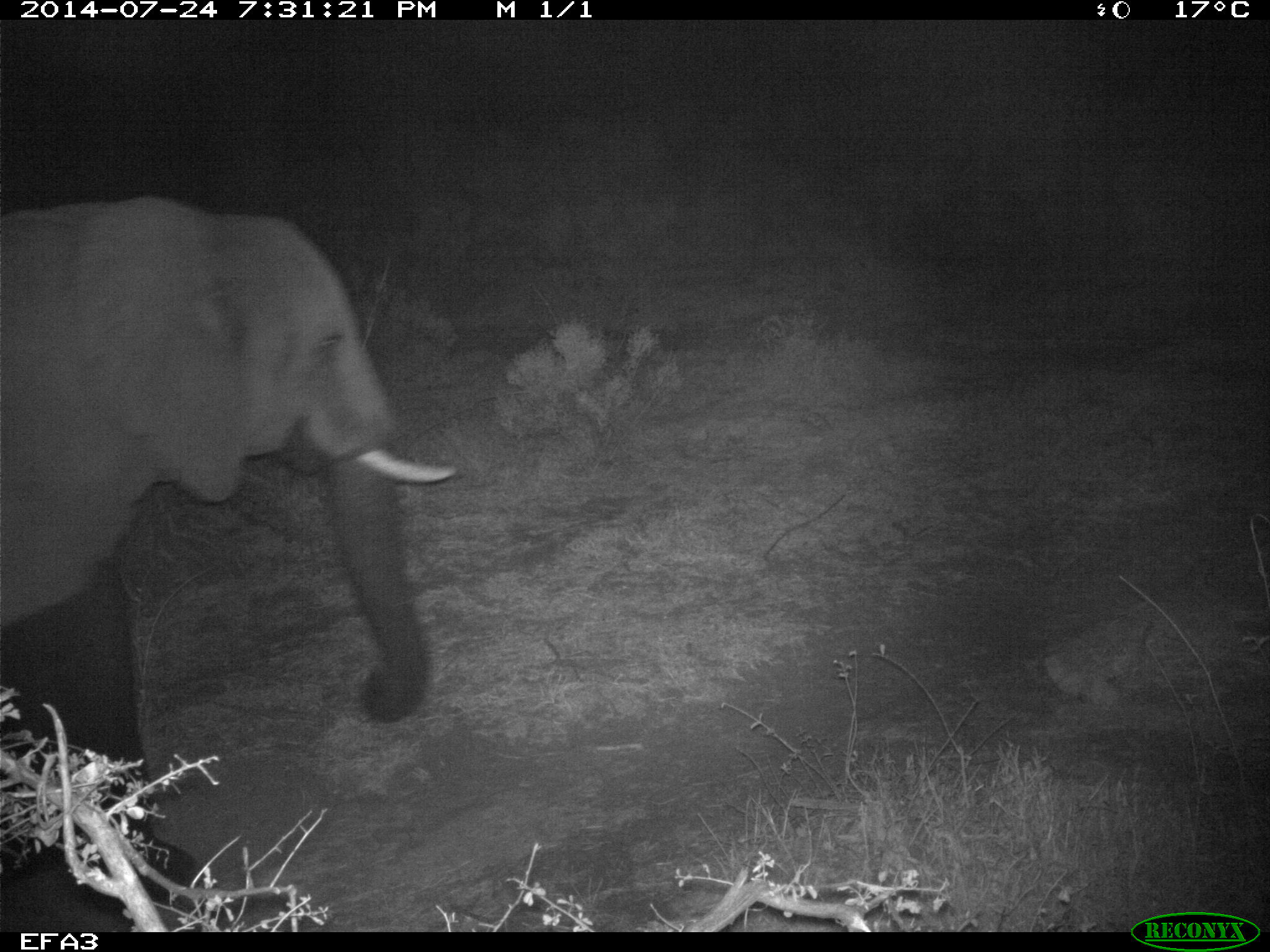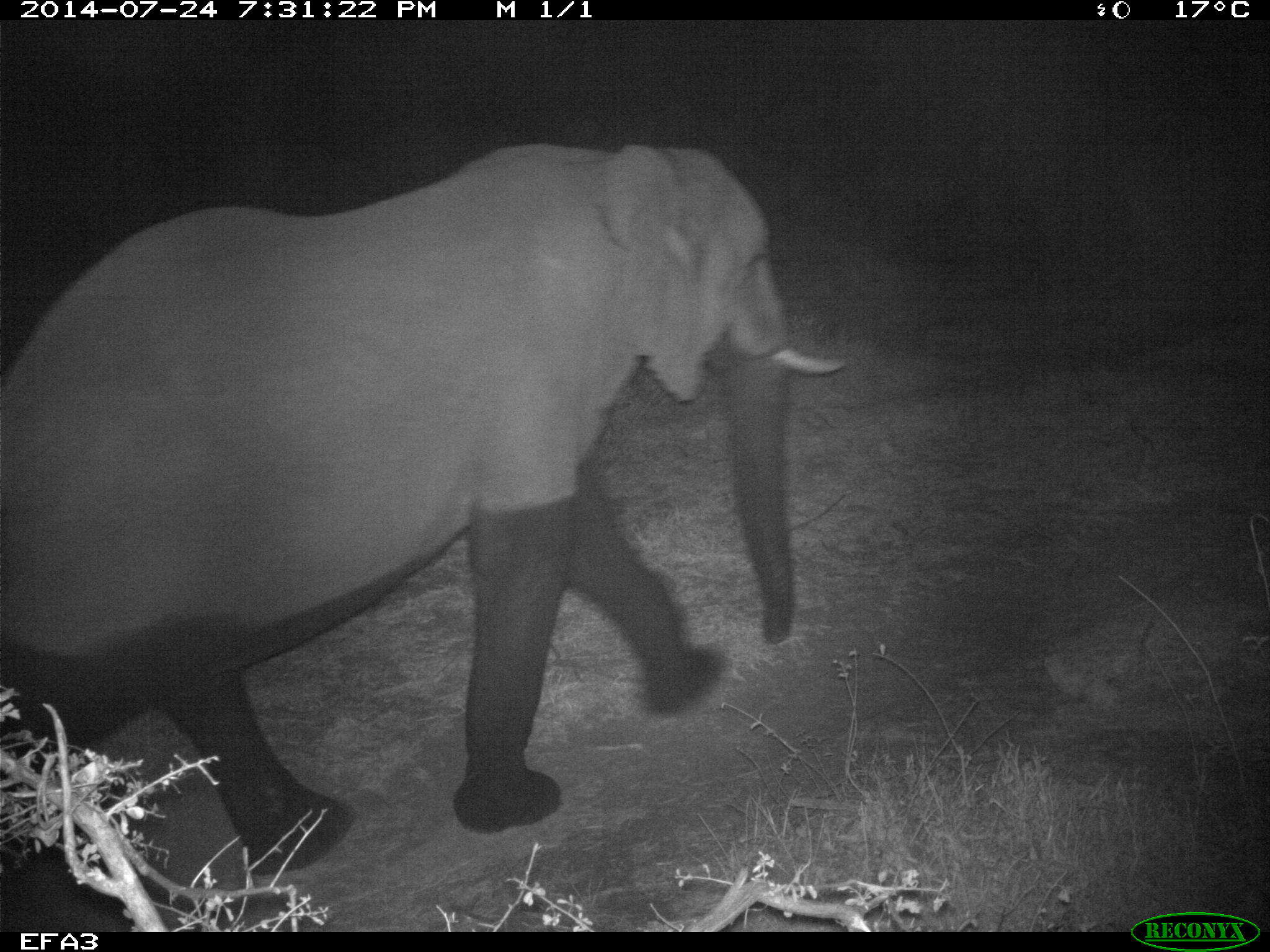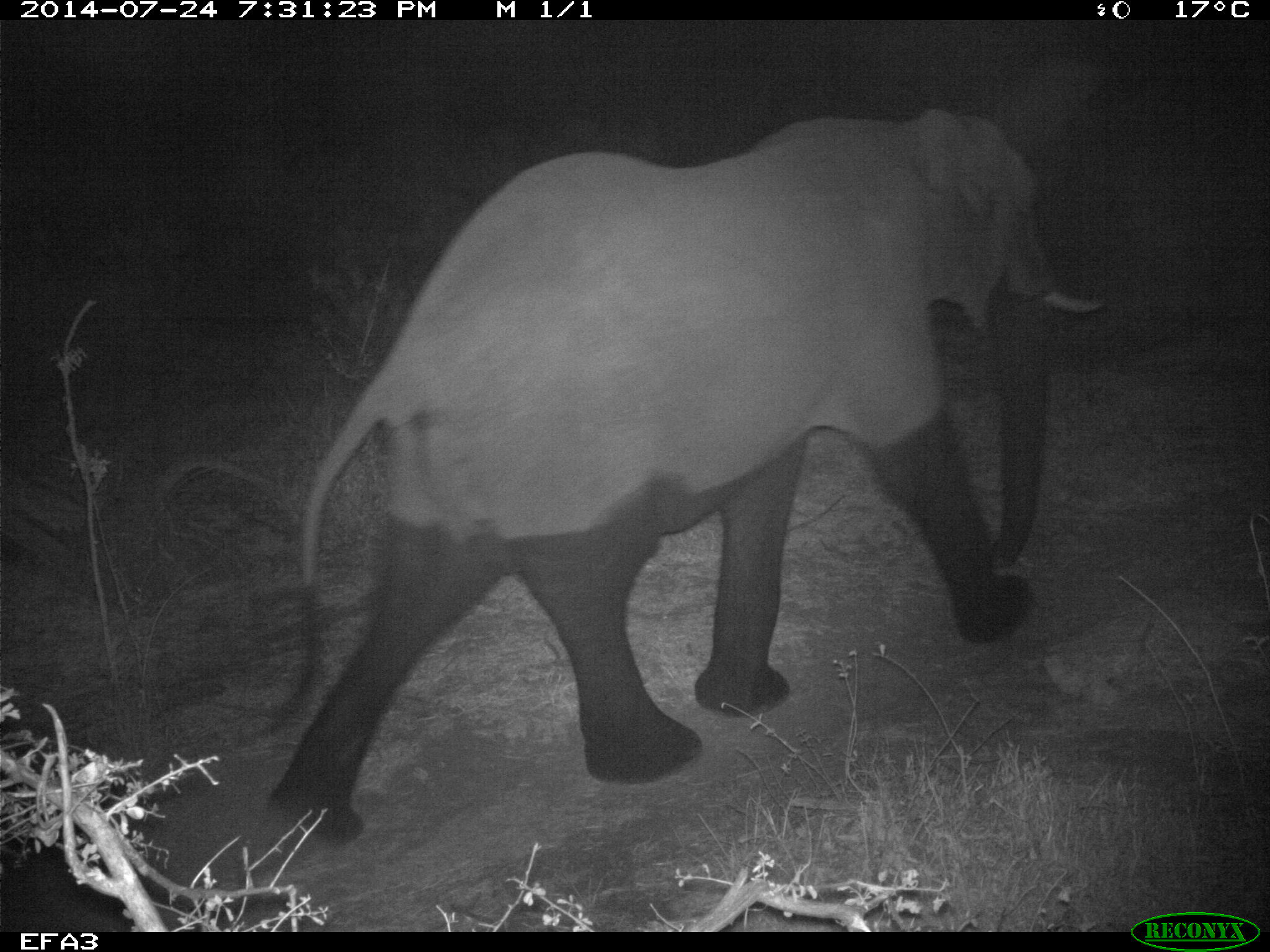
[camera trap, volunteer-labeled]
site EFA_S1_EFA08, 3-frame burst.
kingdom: Animalia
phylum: Chordata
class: Mammalia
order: Proboscidea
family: Elephantidae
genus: Loxodonta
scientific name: Loxodonta africana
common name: african bush elephant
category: elephant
Elephant (african bush elephant) (Loxodonta africana), count 1. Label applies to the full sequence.